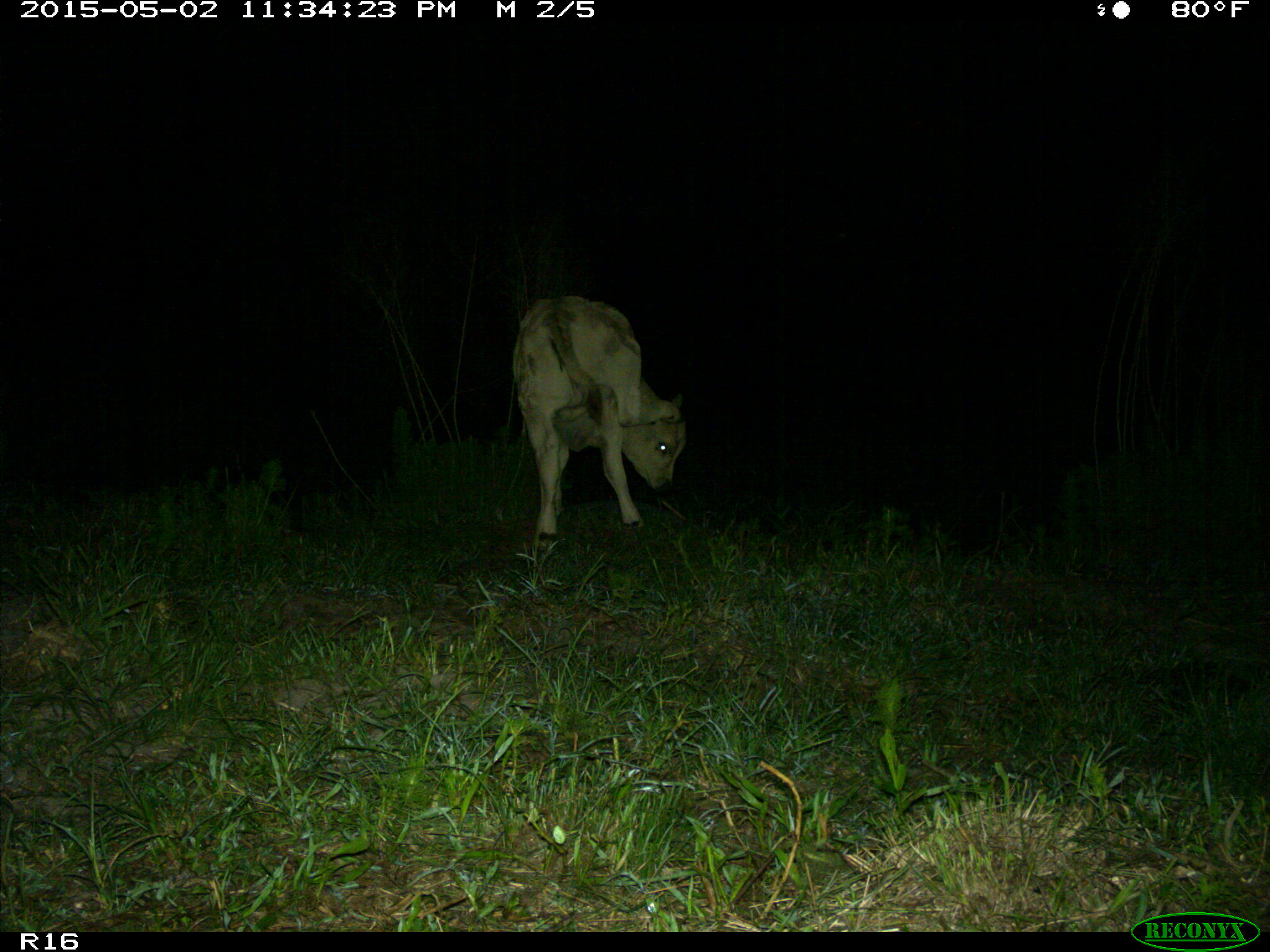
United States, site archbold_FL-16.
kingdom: Animalia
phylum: Chordata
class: Mammalia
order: Artiodactyla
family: Bovidae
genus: Bos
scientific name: Bos taurus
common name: domestic cow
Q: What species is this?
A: Bos taurus (domestic cow).